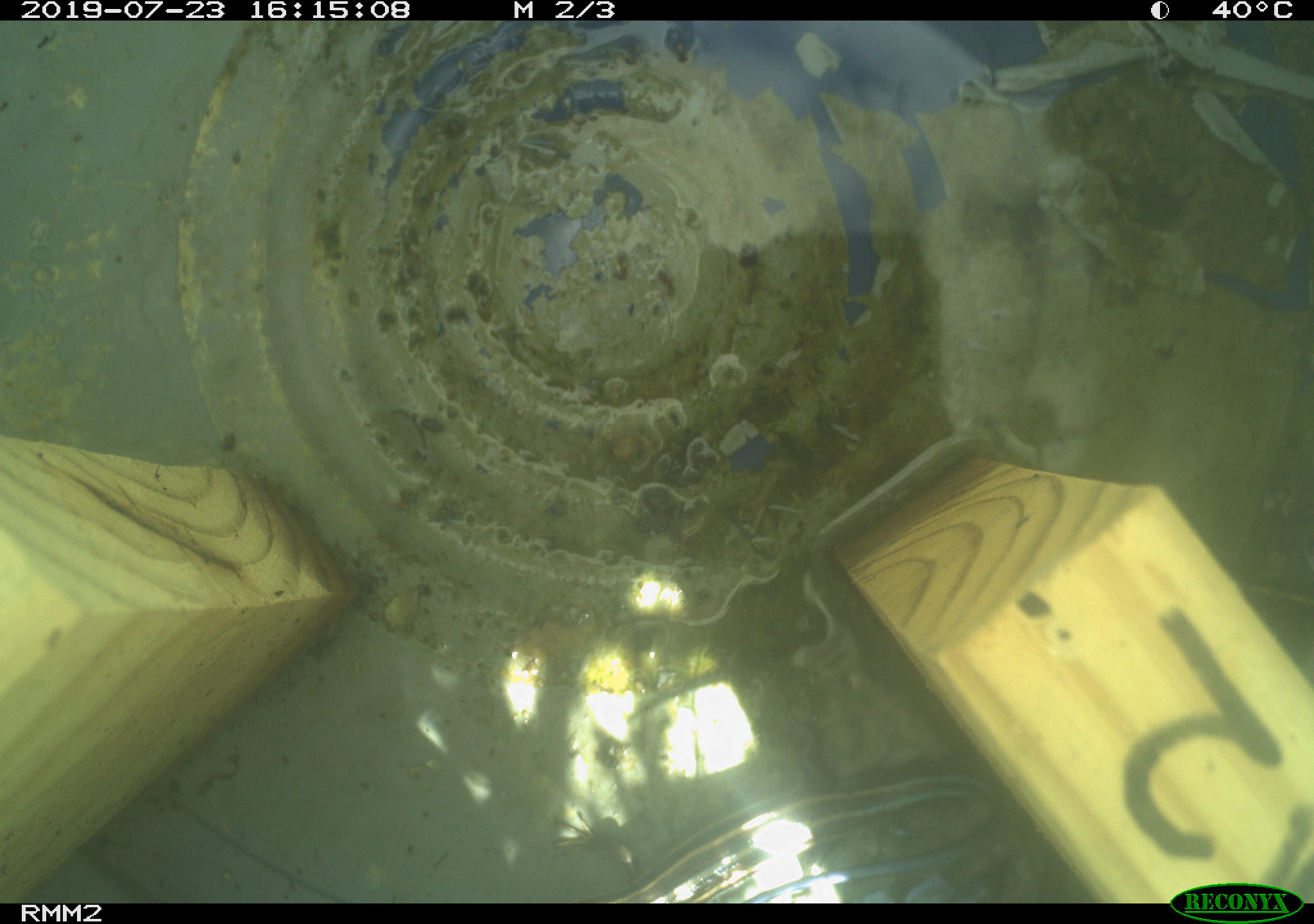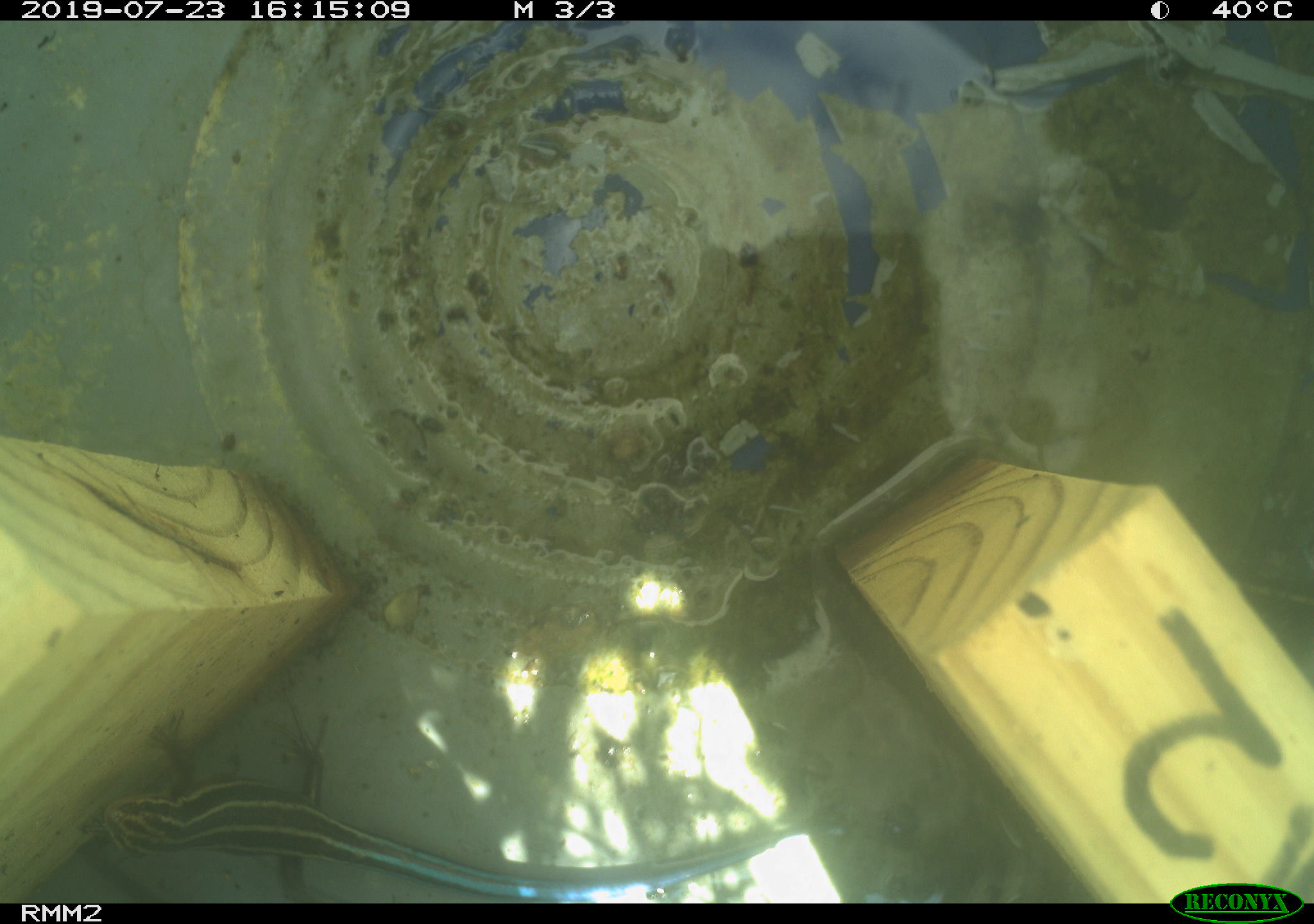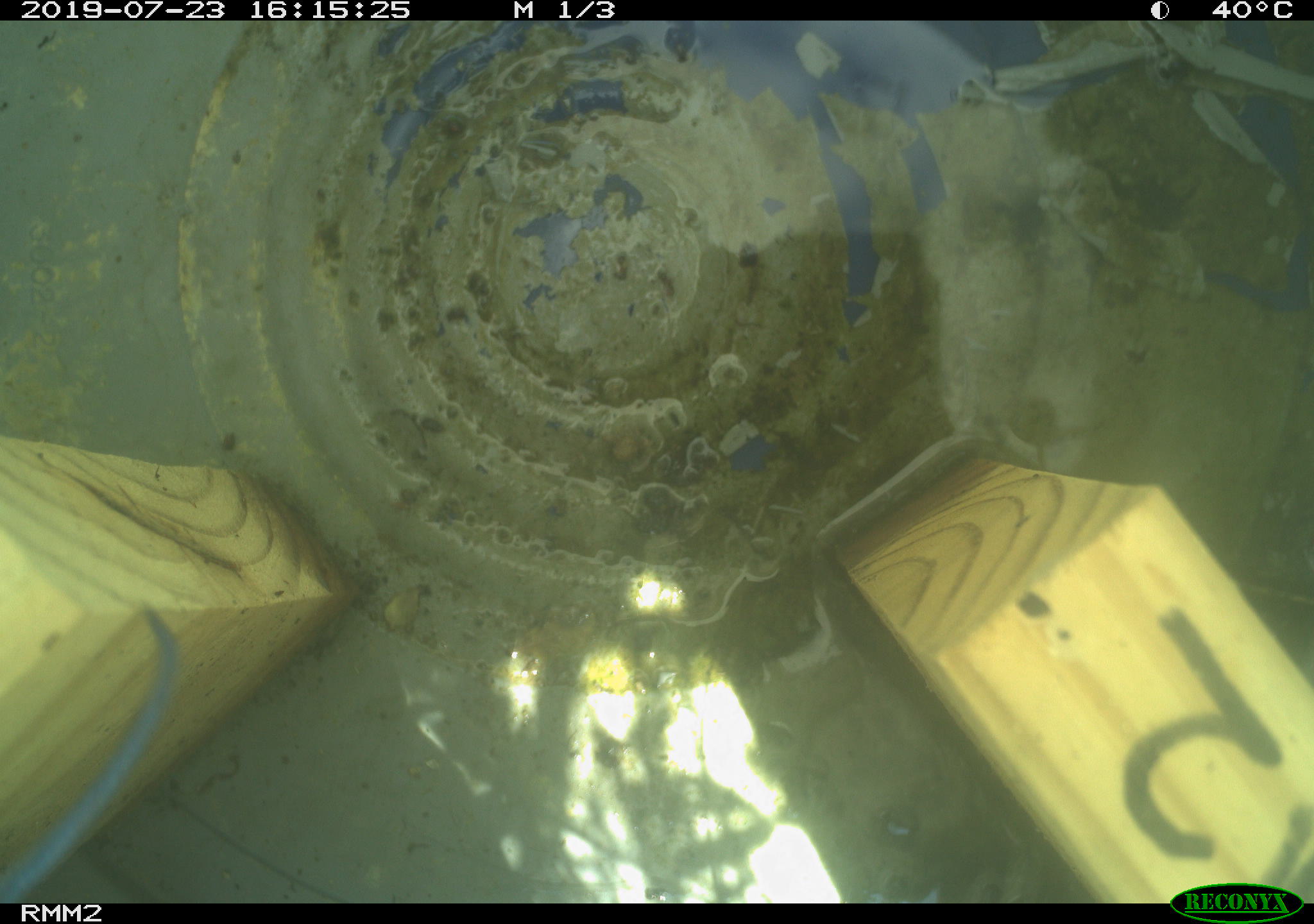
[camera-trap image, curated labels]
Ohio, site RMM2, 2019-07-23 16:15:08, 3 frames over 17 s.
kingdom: Animalia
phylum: Chordata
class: Reptilia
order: Squamata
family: Scincidae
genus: Plestiodon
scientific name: Plestiodon fasciatus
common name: common five-lined skink